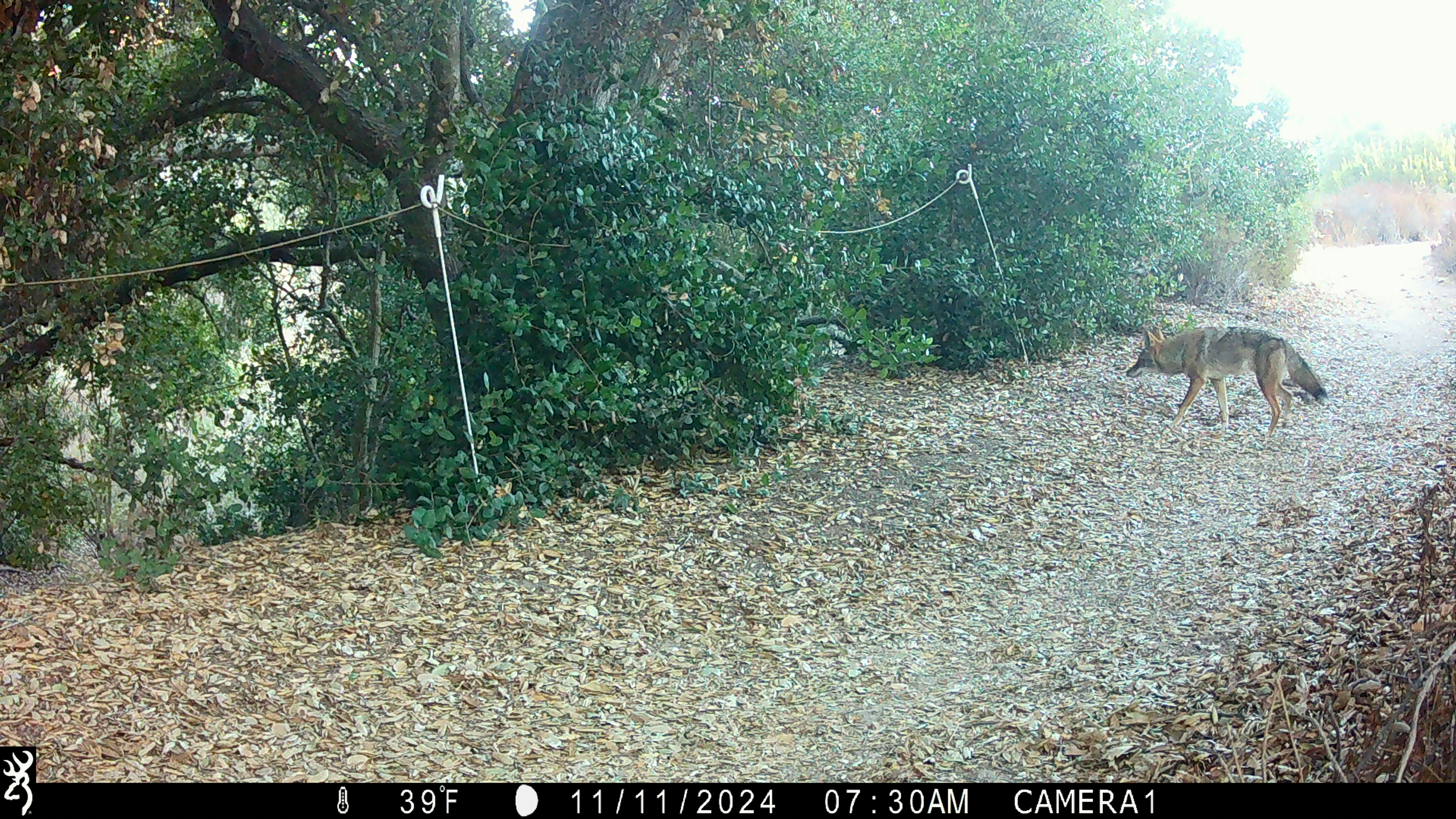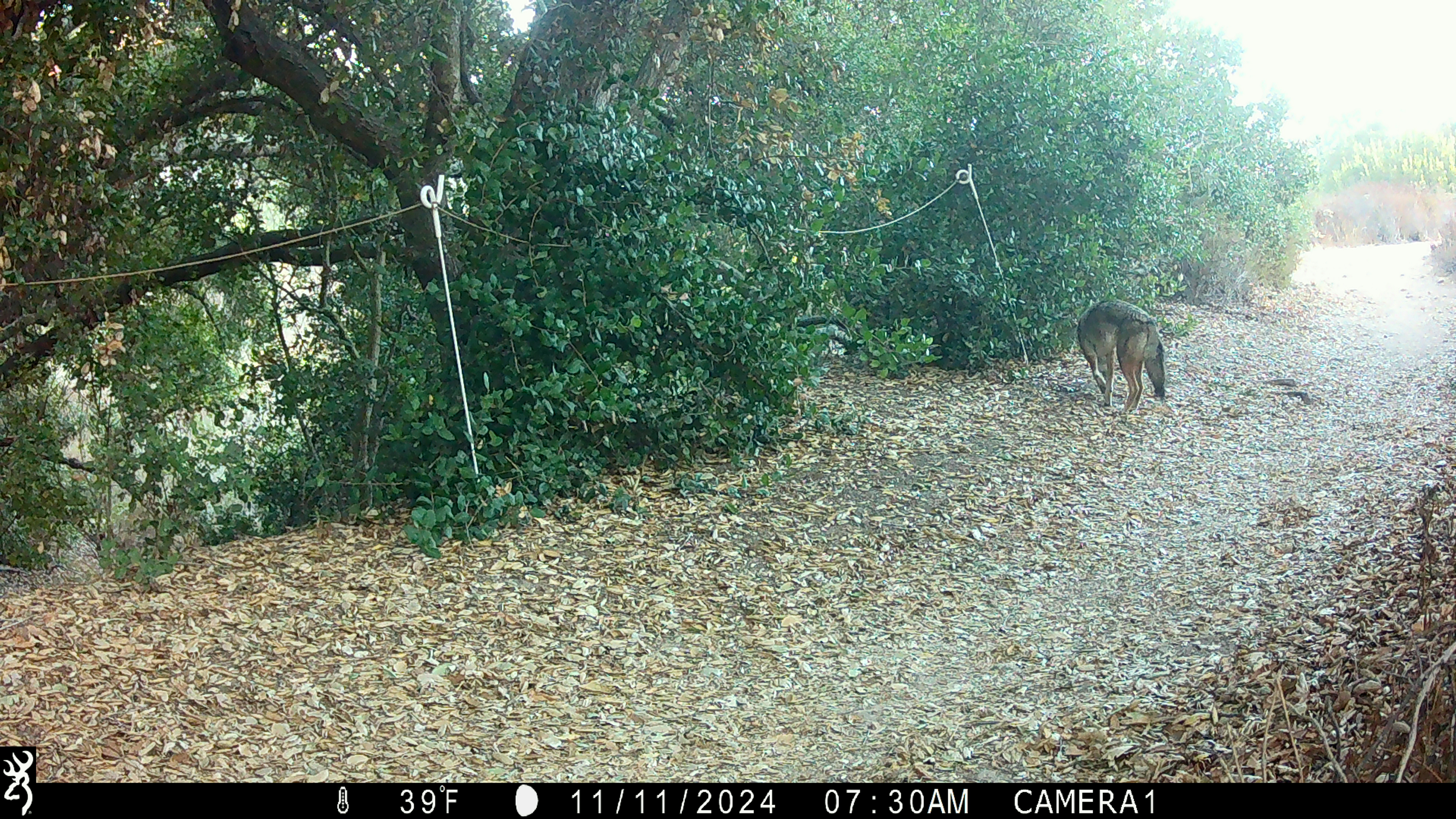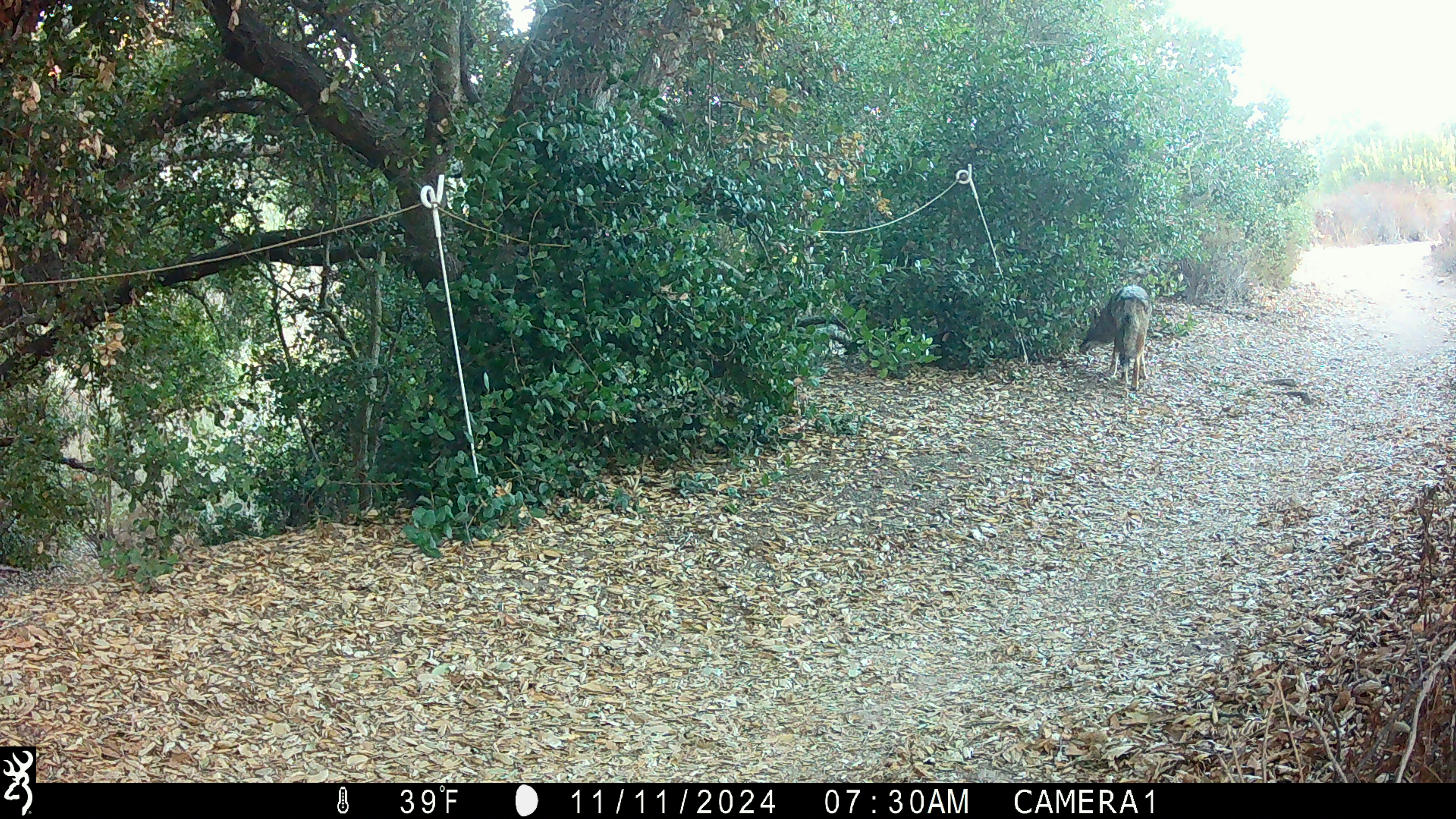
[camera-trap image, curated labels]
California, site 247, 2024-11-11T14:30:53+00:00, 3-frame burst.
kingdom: Animalia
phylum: Chordata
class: Mammalia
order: Carnivora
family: Canidae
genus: Canis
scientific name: Canis latrans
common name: coyote